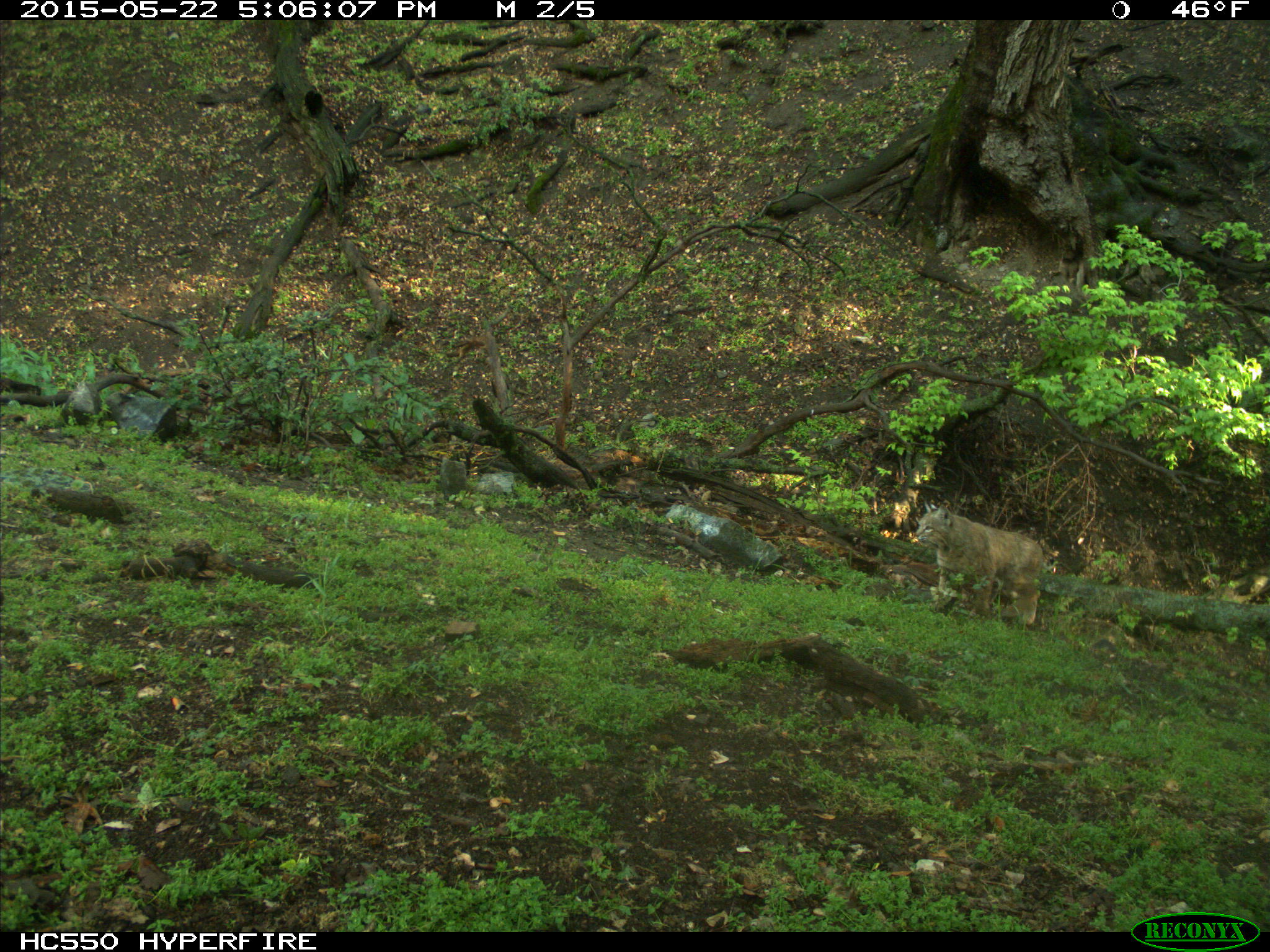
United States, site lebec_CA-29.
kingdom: Animalia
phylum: Chordata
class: Mammalia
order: Carnivora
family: Felidae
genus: Lynx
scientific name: Lynx rufus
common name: bobcat